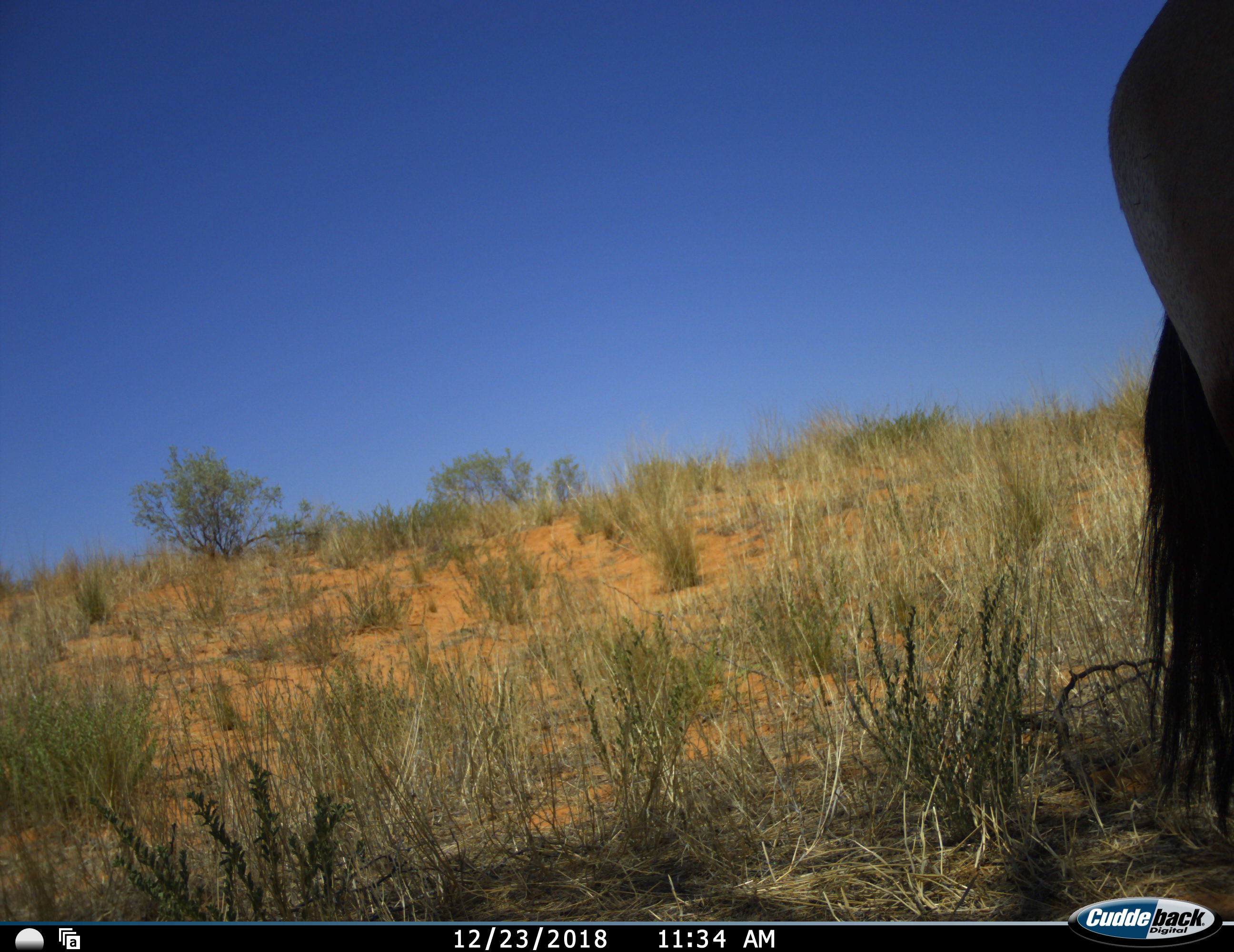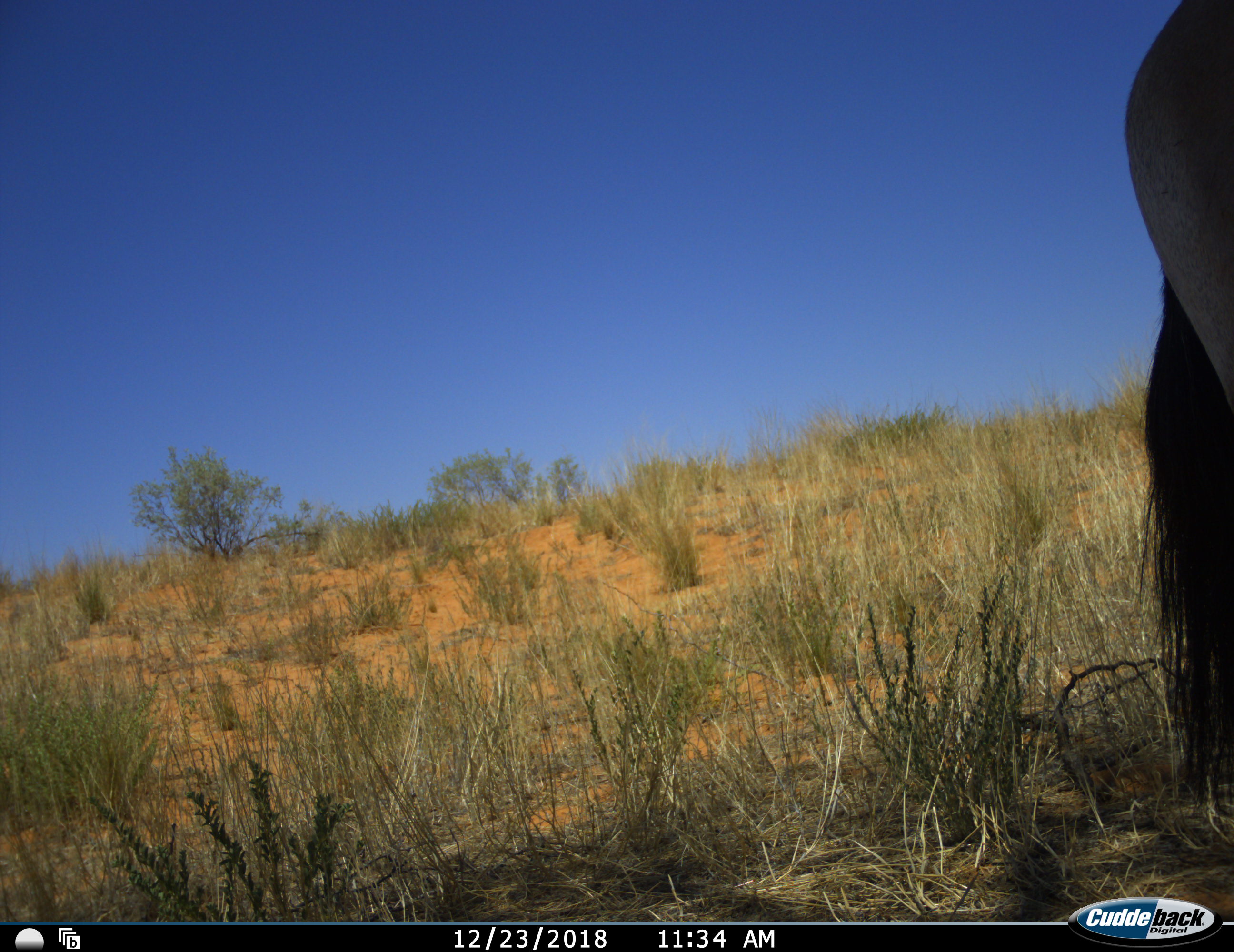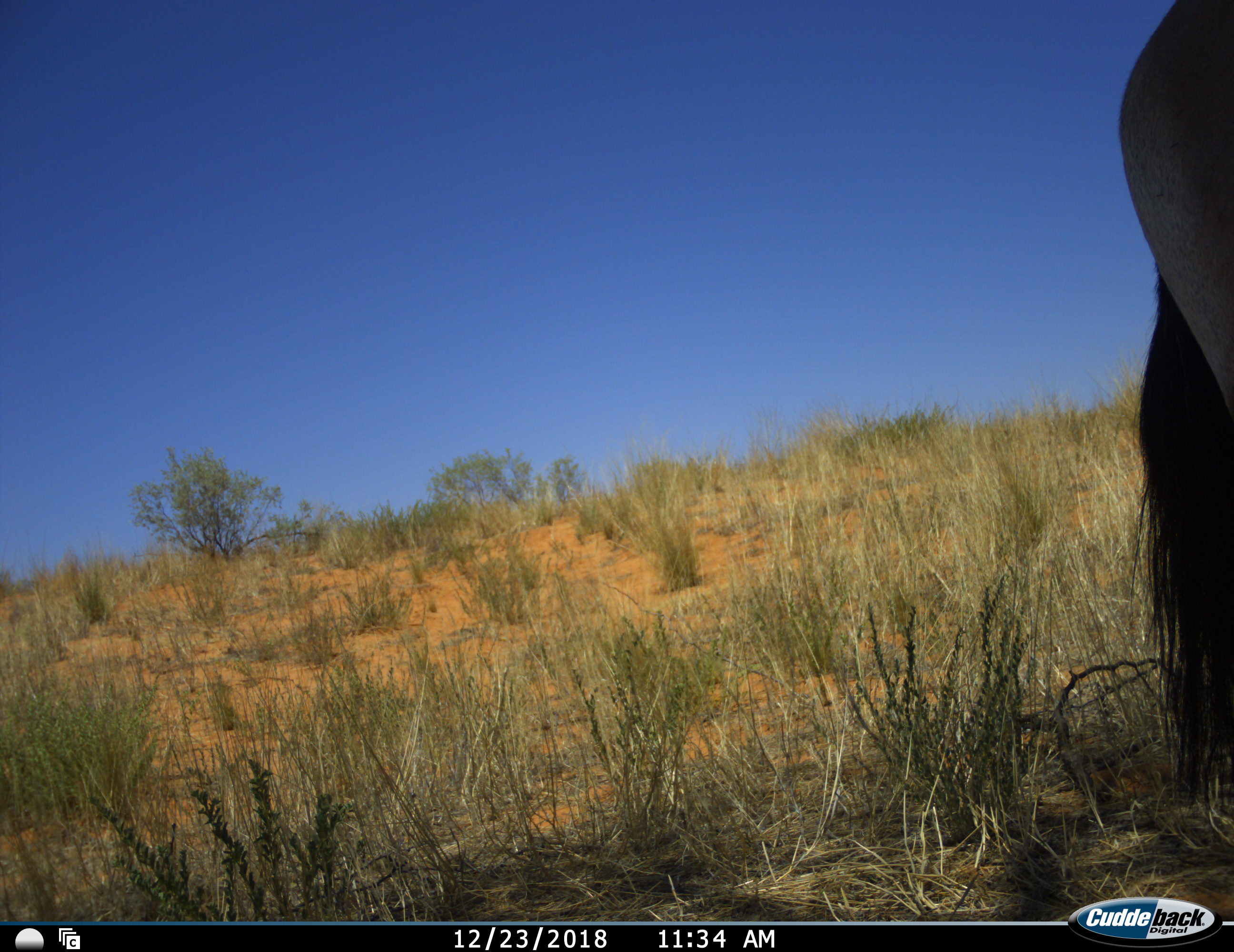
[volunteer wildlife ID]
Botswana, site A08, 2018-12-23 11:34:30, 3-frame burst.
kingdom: Animalia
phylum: Chordata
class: Mammalia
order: Artiodactyla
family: Bovidae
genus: Oryx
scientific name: Oryx gazella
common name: gemsbok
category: gemsbokoryx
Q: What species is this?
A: Gemsbokoryx (gemsbok) (Oryx gazella).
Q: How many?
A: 1.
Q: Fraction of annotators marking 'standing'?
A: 100%.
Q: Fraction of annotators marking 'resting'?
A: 0%.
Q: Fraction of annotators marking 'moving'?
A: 0%.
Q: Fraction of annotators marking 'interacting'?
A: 0%.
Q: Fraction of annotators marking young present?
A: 0%.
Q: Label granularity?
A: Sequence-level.